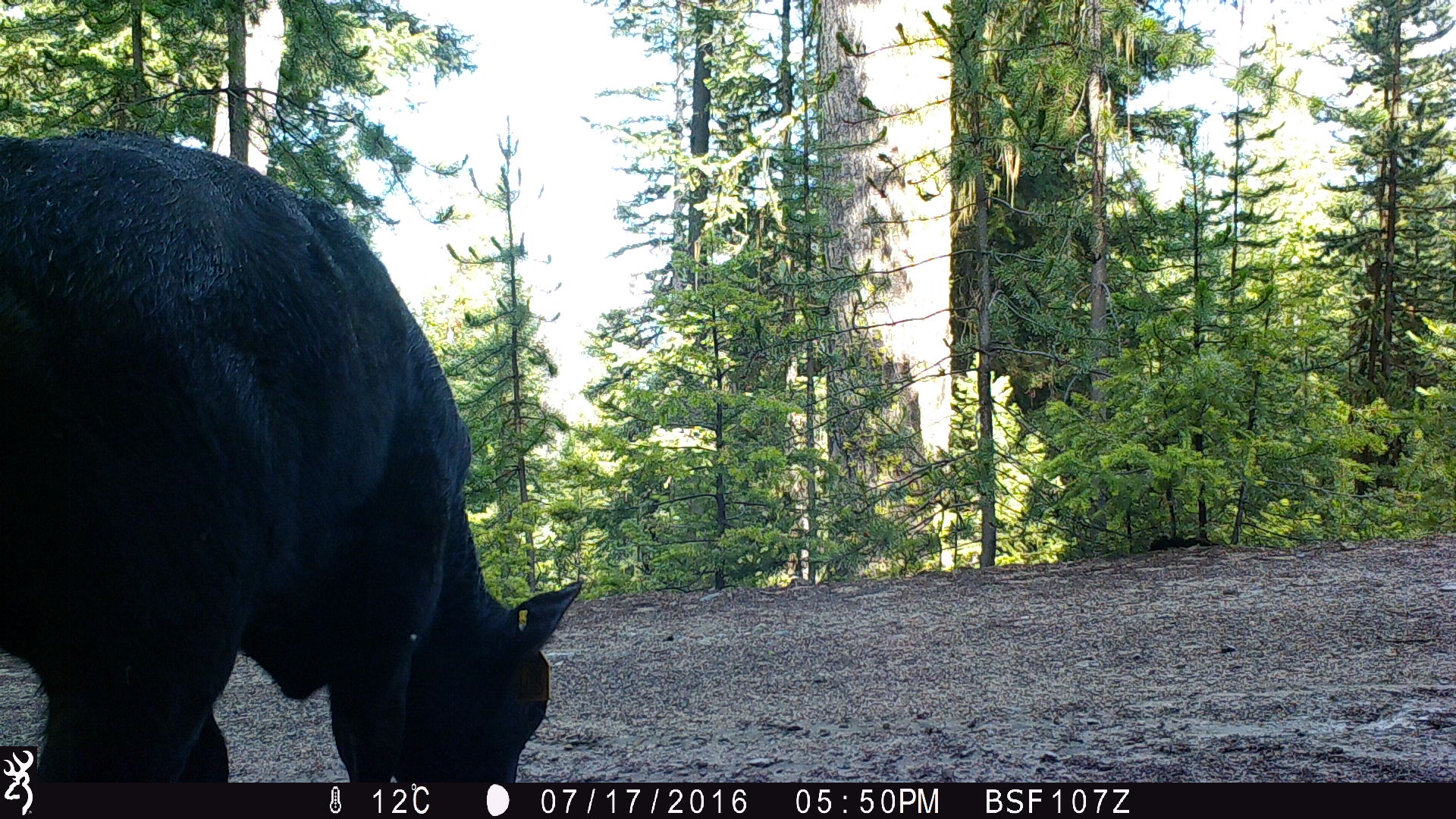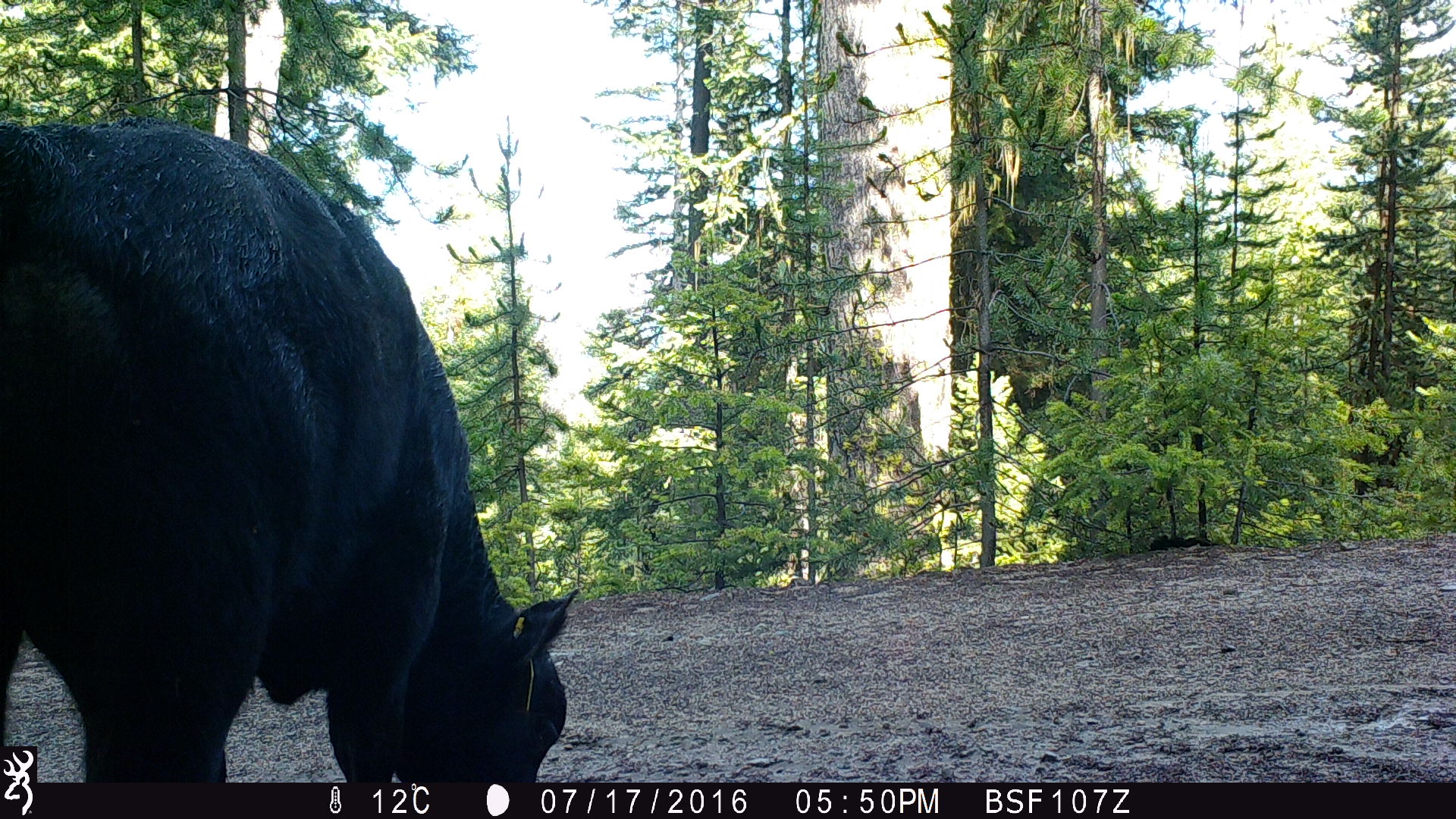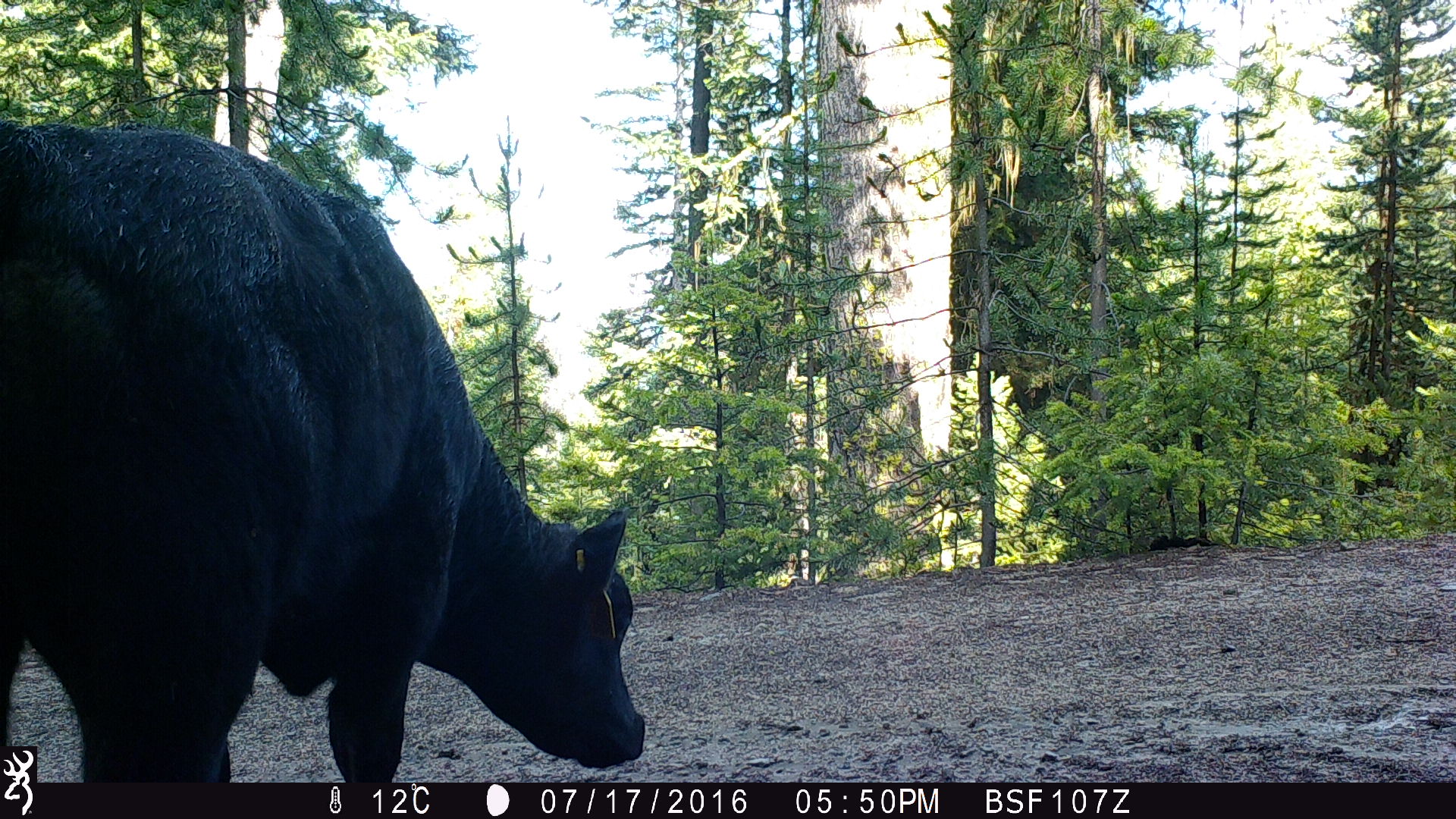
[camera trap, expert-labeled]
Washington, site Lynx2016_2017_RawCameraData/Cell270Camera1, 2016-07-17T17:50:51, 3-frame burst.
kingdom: Animalia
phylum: Chordata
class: Mammalia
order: Artiodactyla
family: Bovidae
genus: Bos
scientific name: Bos taurus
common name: domestic cattle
Domestic cattle (Bos taurus). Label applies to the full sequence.